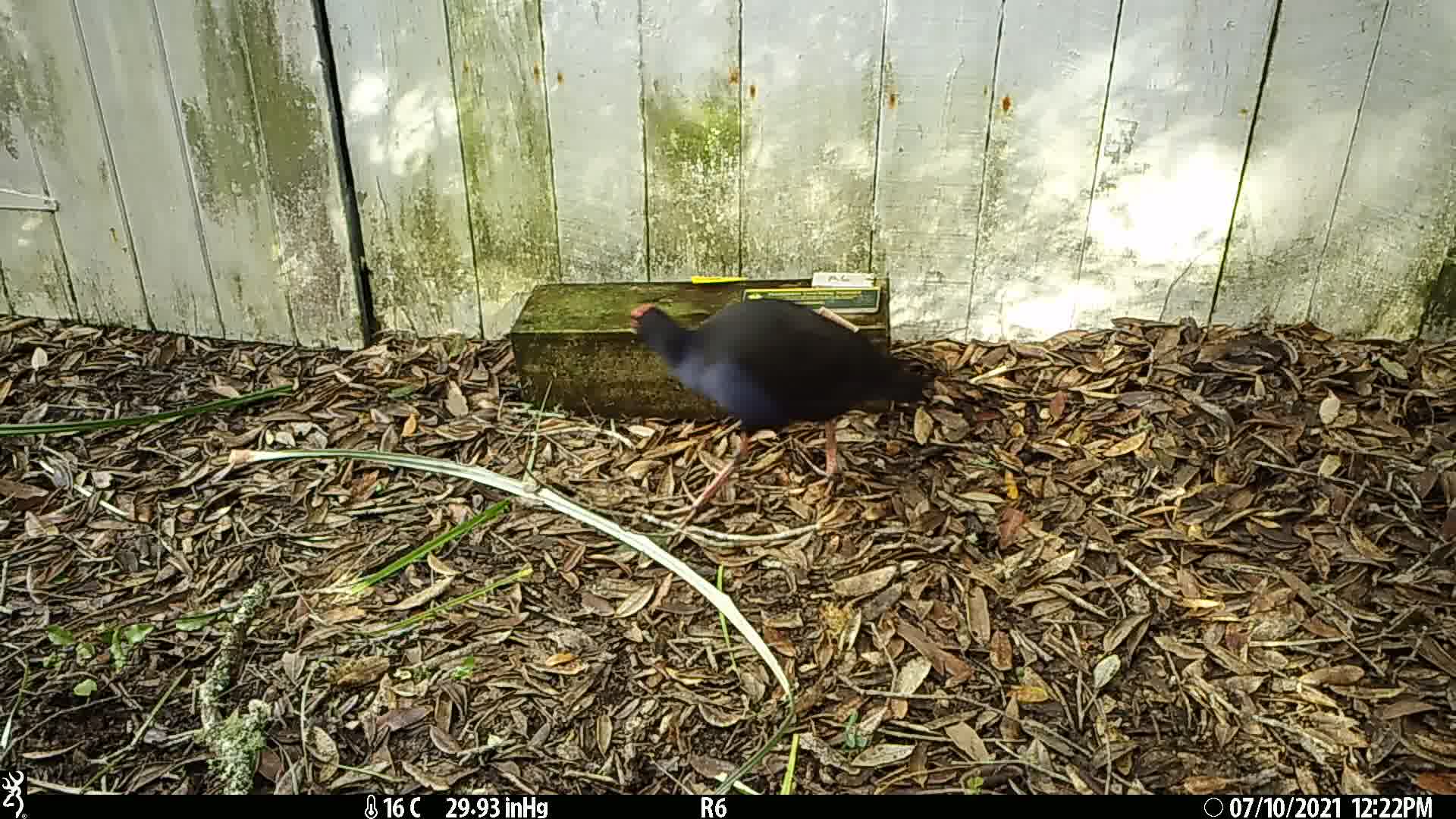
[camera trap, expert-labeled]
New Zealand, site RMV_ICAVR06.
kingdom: Animalia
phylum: Chordata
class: Aves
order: Gruiformes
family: Rallidae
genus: Porphyrio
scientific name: Porphyrio melanotus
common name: australasian swamphen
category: pukeko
Pukeko (australasian swamphen) (Porphyrio melanotus).